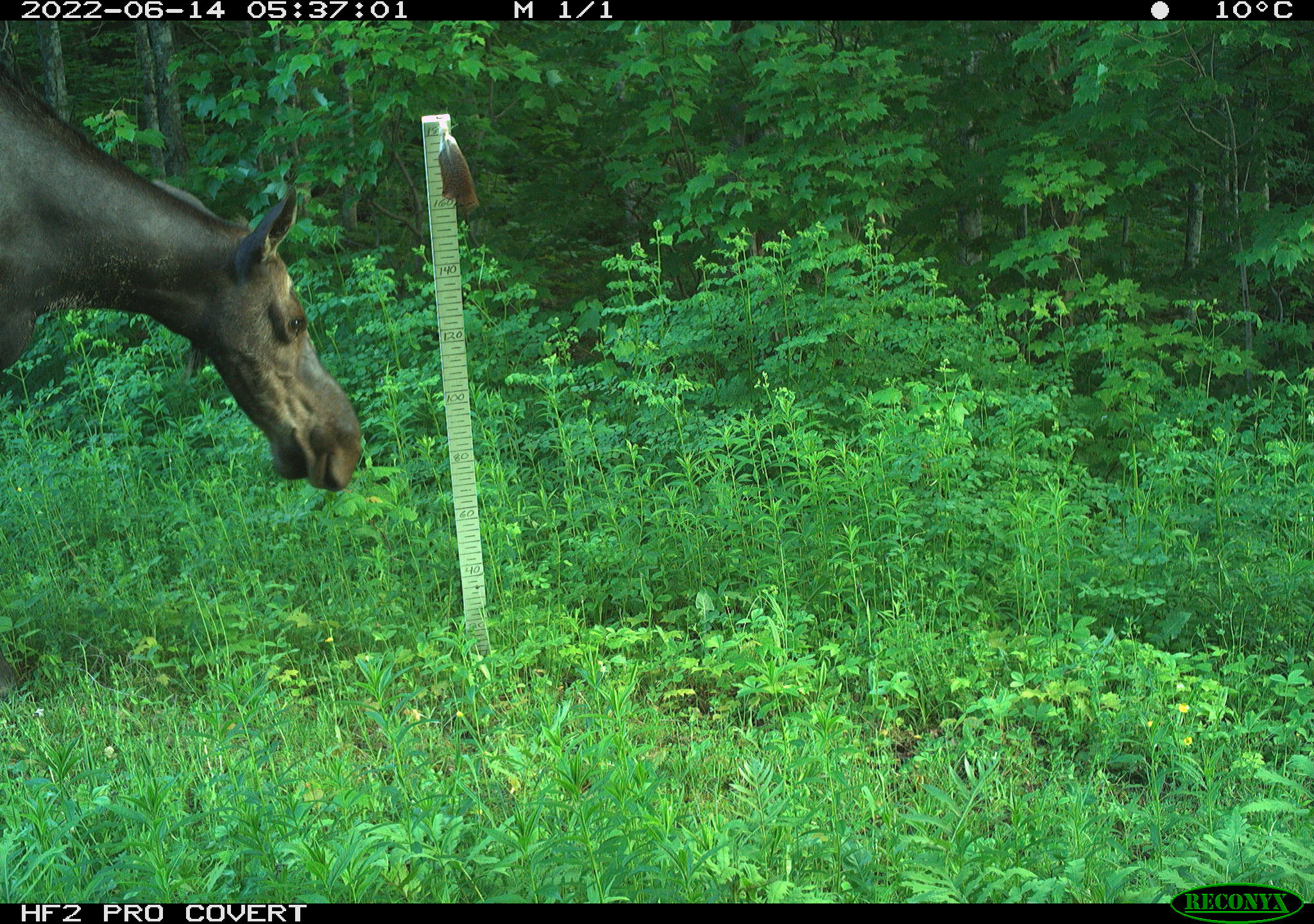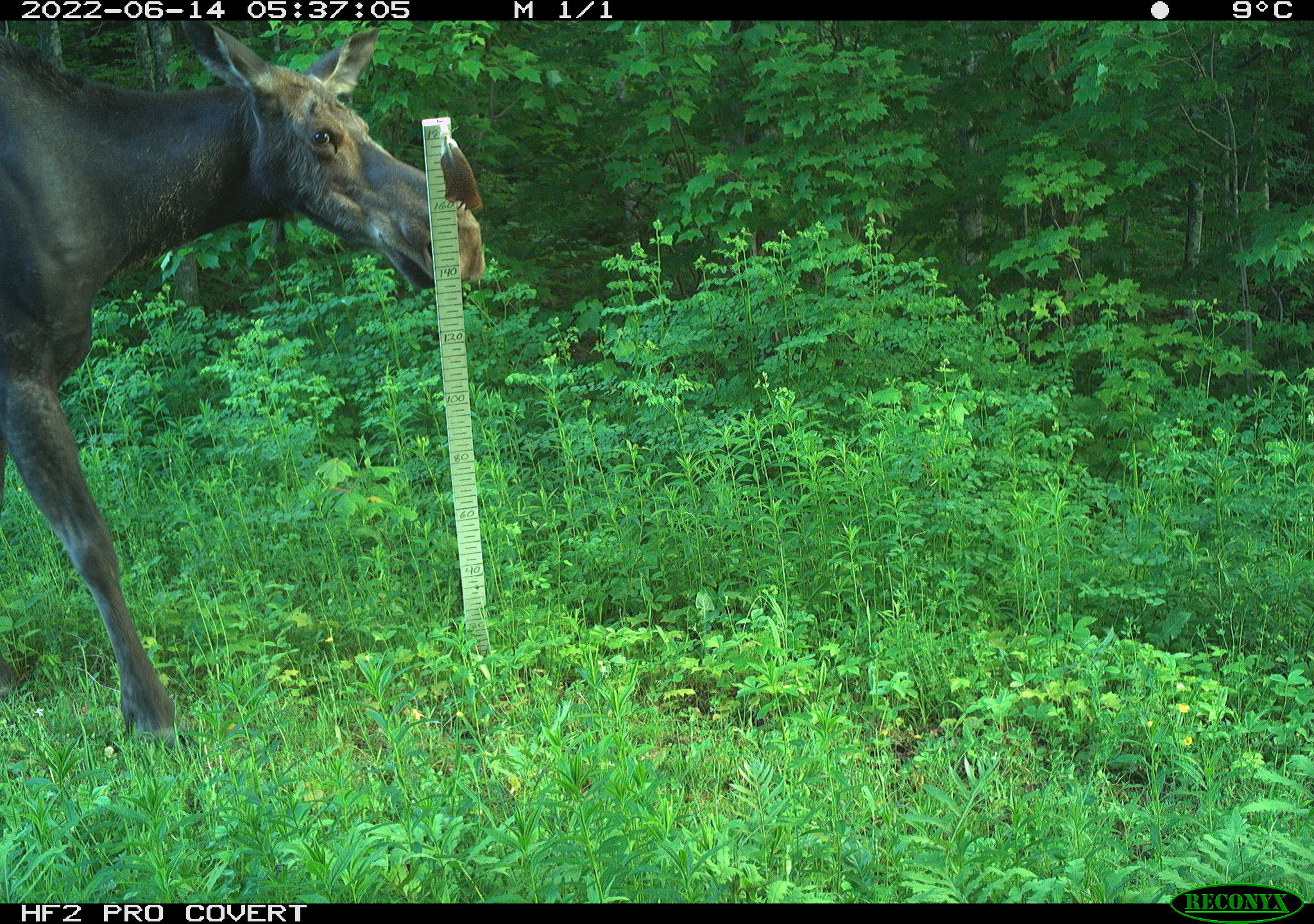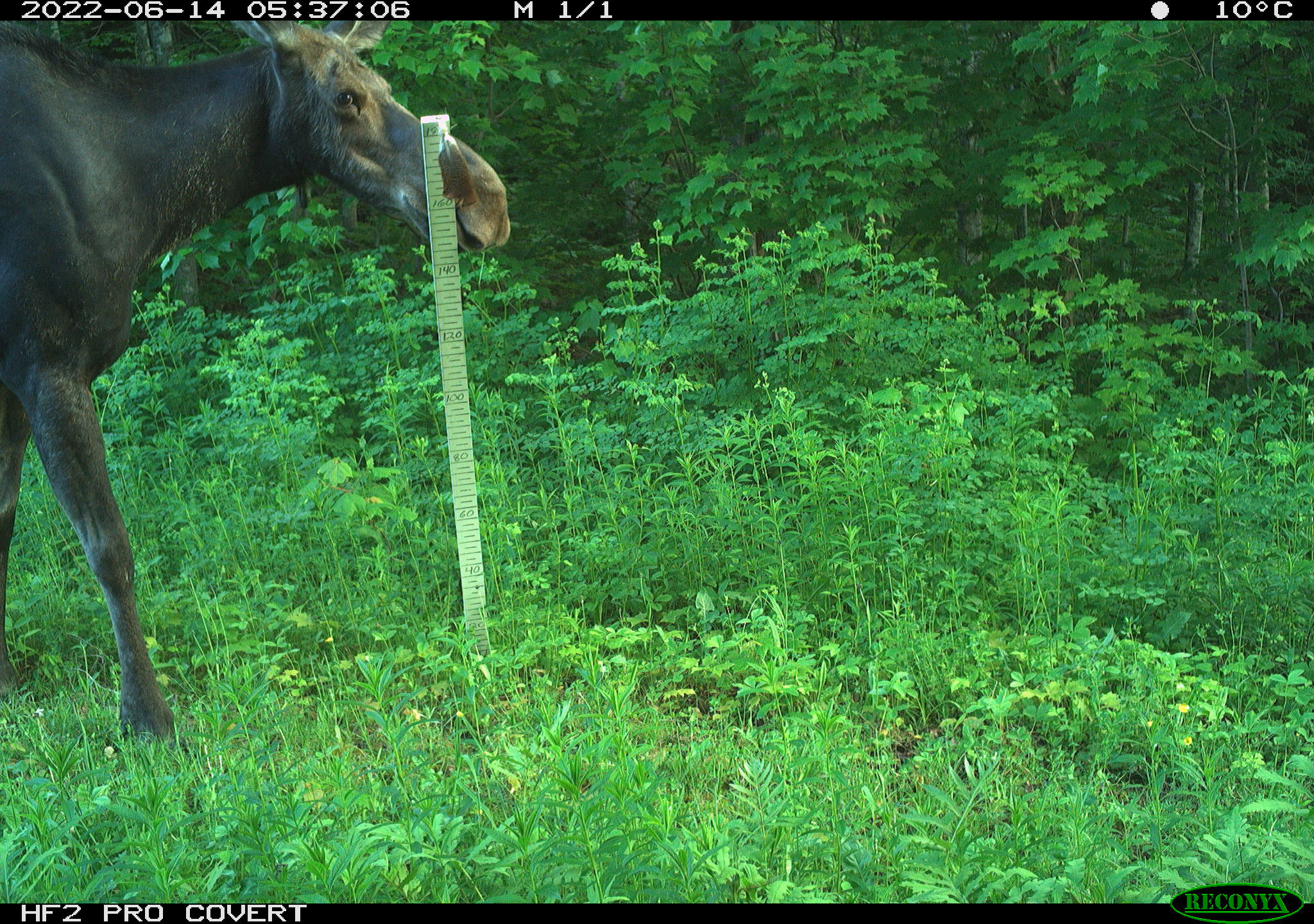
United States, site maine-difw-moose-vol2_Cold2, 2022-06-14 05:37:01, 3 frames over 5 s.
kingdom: Animalia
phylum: Chordata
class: Mammalia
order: Artiodactyla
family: Cervidae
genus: Alces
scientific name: Alces alces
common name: moose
Moose (Alces alces).